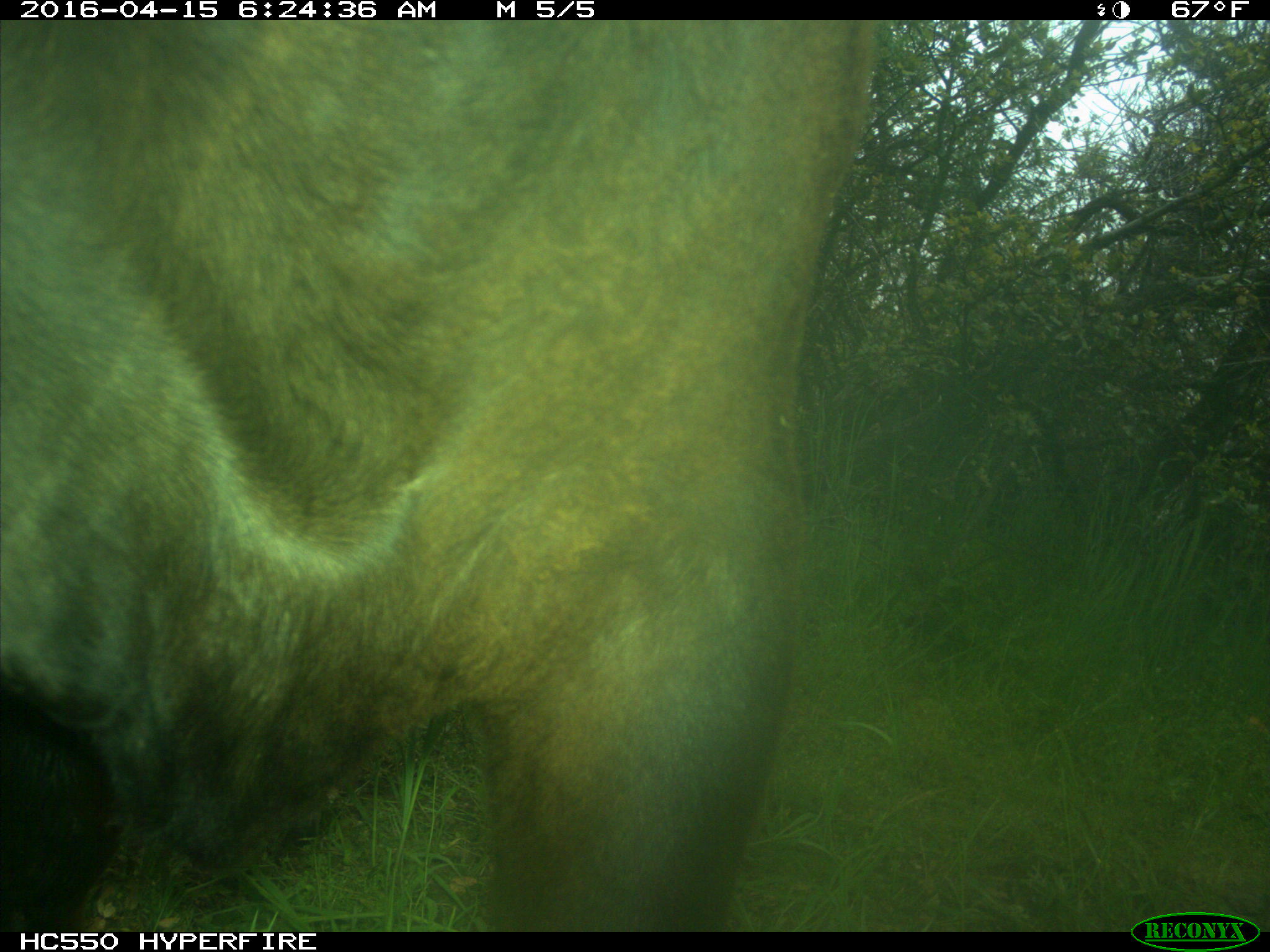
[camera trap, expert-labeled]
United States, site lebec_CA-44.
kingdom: Animalia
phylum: Chordata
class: Mammalia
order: Artiodactyla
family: Bovidae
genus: Bos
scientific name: Bos taurus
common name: domestic cow